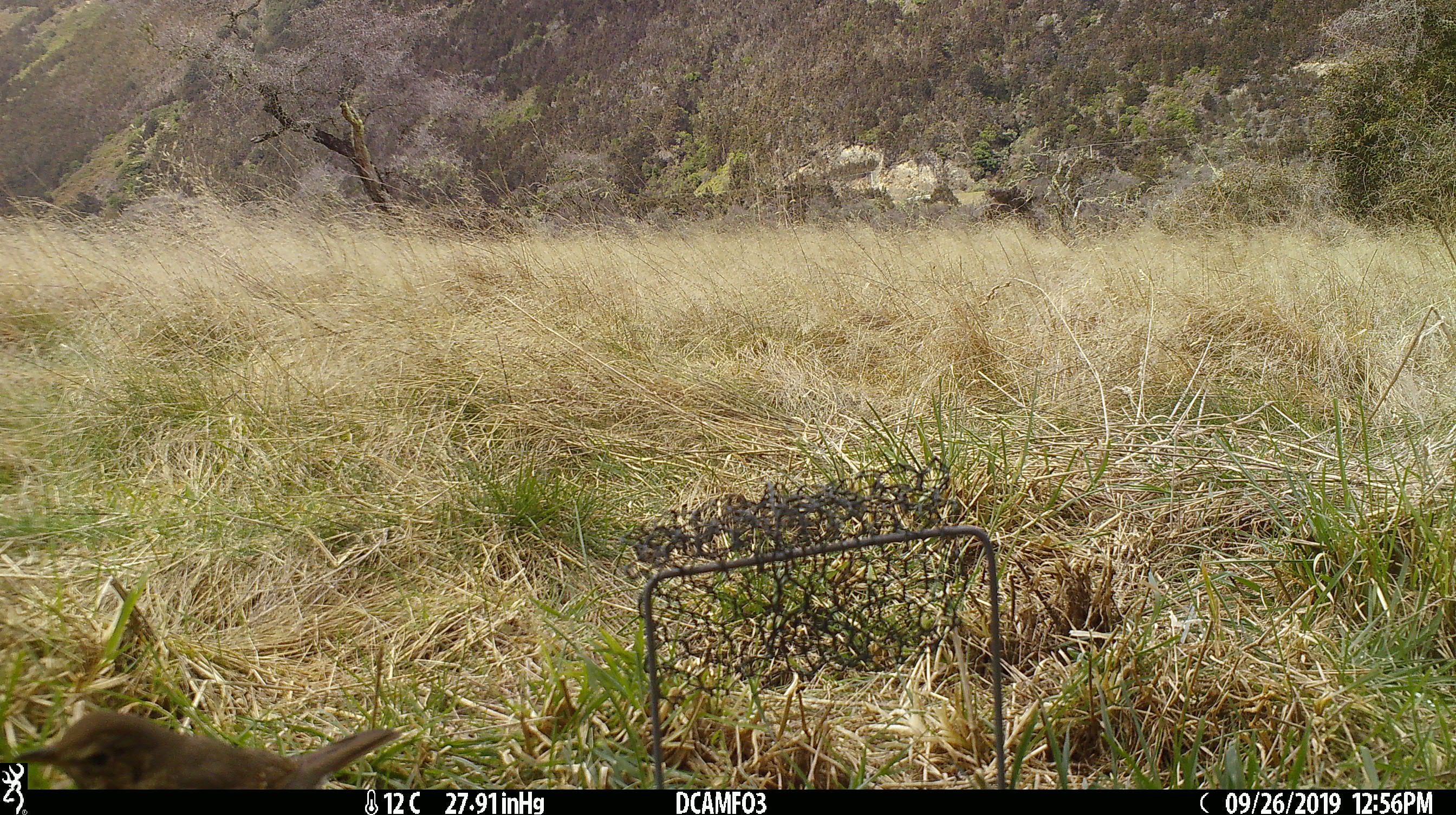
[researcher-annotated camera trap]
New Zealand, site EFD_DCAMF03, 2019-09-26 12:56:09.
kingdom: Animalia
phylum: Chordata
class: Aves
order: Passeriformes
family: Turdidae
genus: Turdus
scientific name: Turdus philomelos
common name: song thrush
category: thrush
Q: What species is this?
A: Thrush (song thrush) (Turdus philomelos).